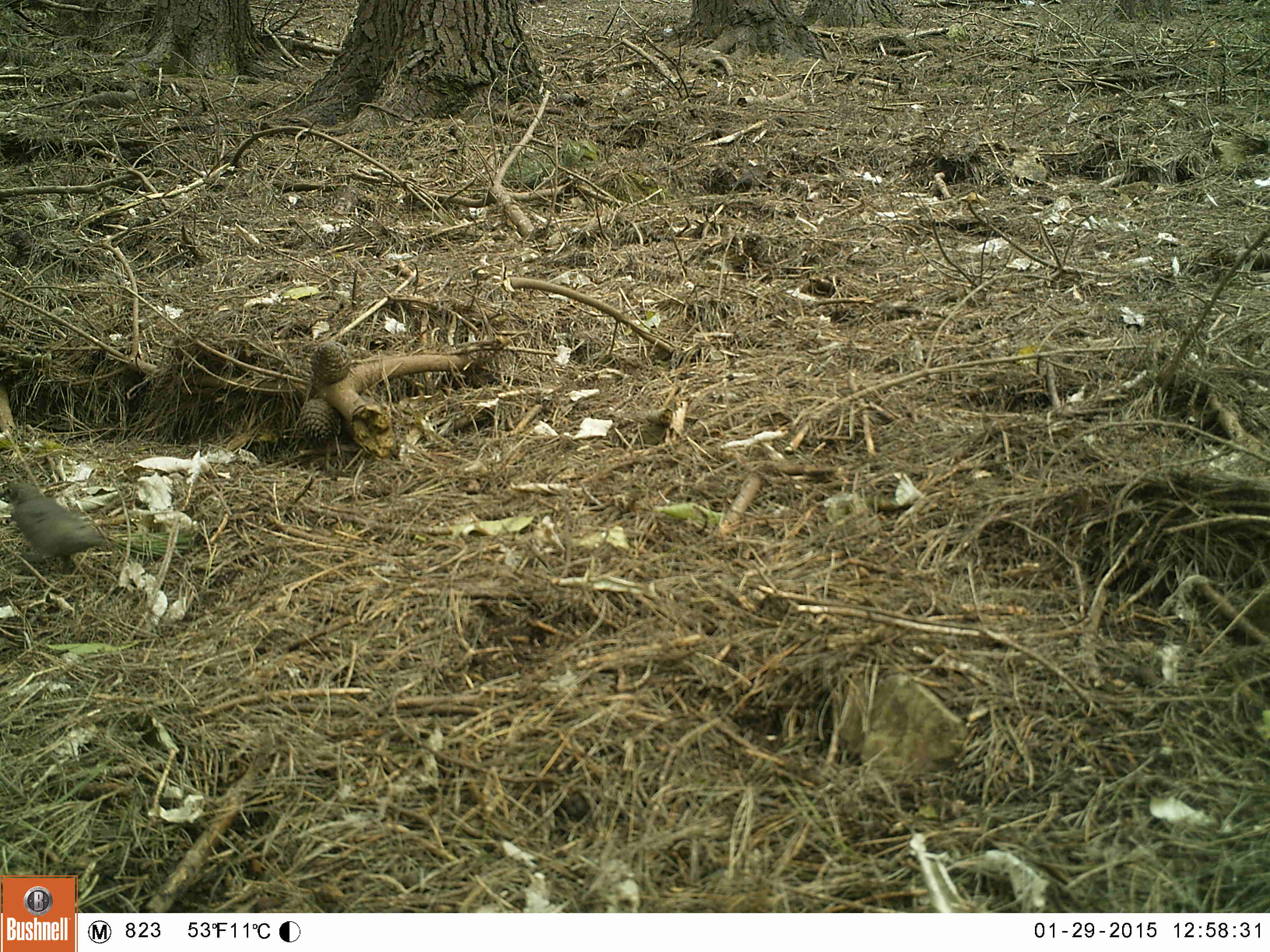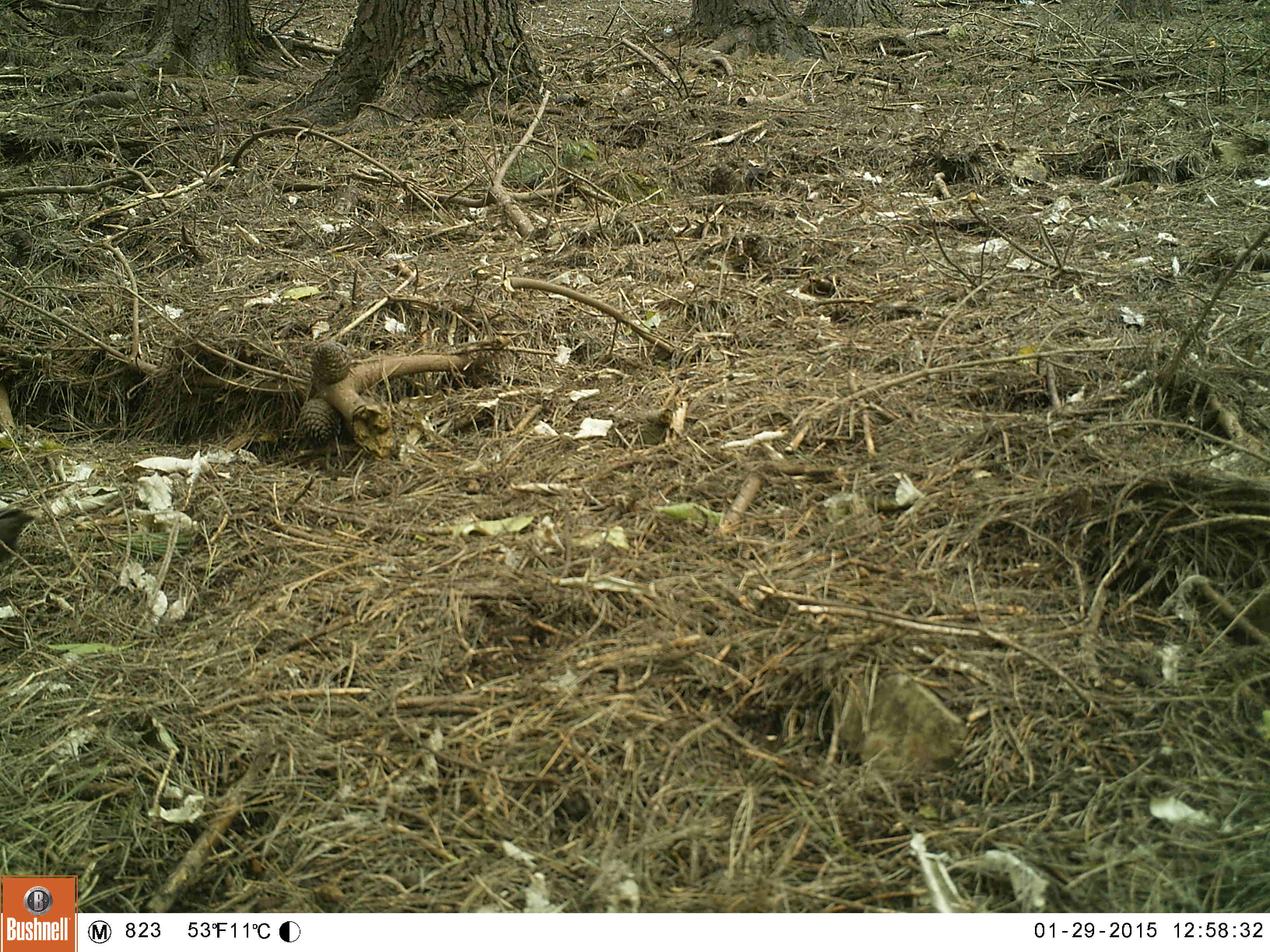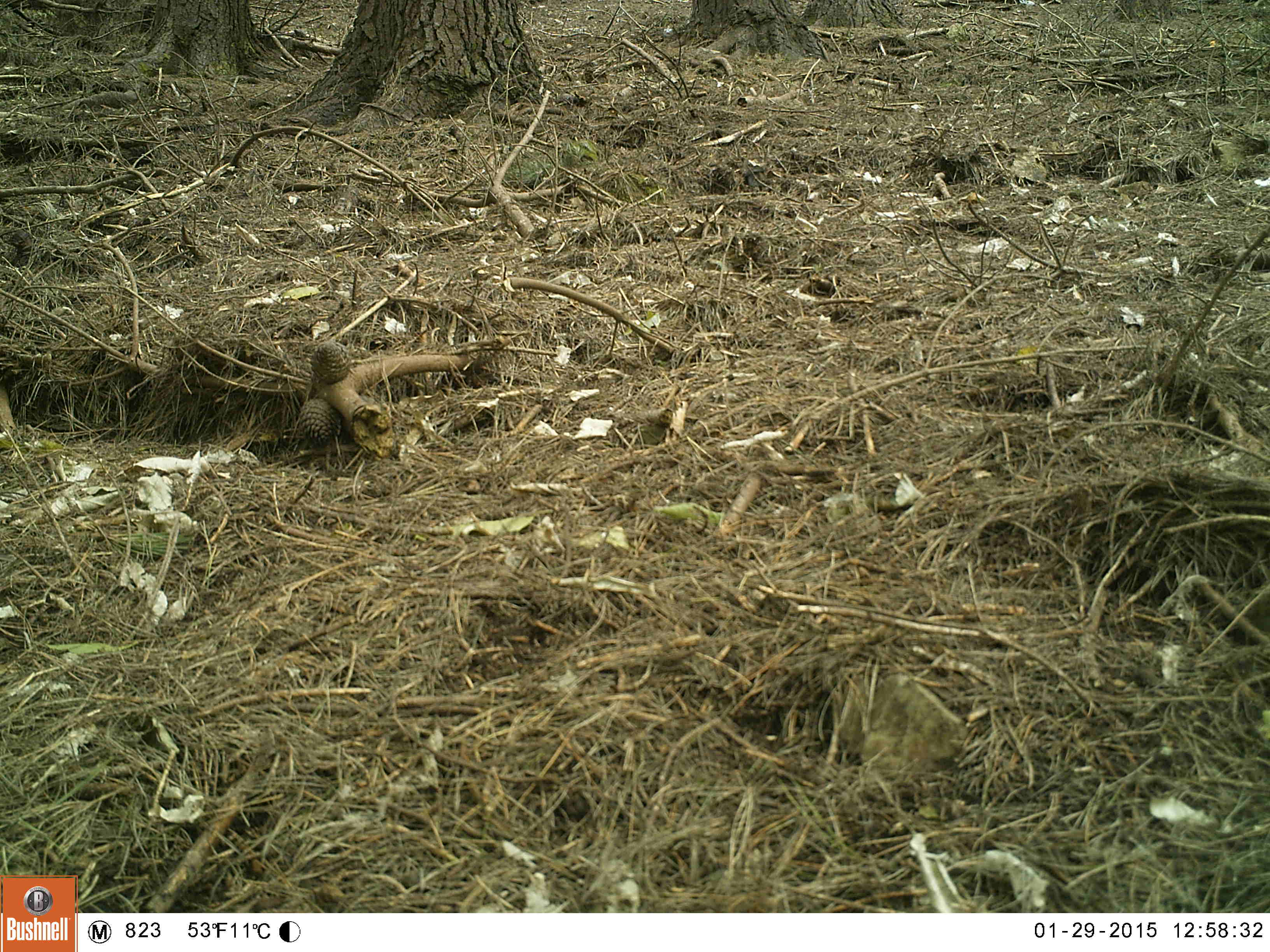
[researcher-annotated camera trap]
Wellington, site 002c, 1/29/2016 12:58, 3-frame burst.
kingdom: Animalia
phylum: Chordata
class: Aves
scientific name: Aves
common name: bird